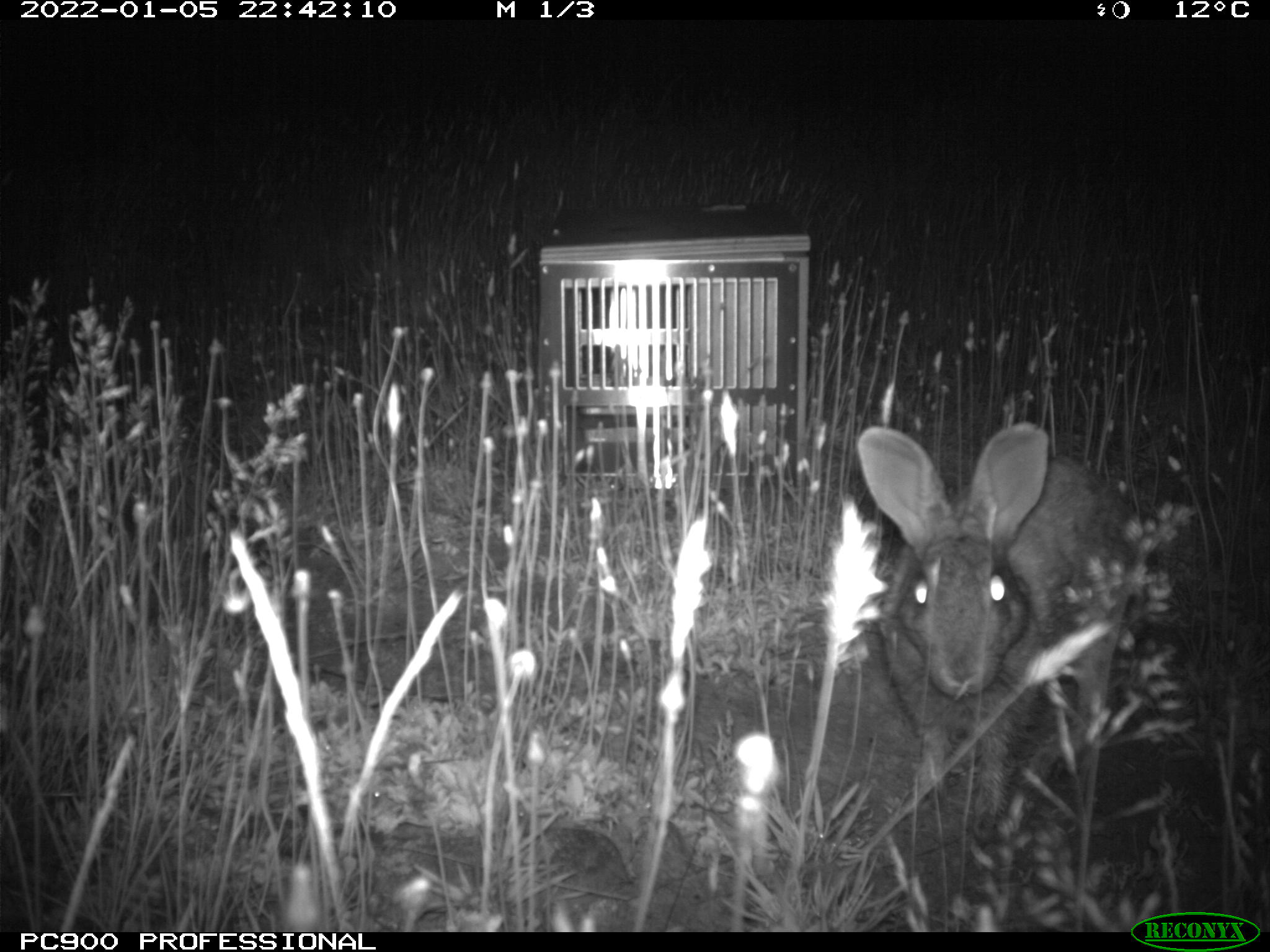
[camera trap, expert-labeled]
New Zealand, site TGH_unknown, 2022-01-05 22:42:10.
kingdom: Animalia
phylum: Chordata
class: Mammalia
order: Lagomorpha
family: Leporidae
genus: Oryctolagus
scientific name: Oryctolagus cuniculus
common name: european rabbit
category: rabbit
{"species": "rabbit (european rabbit) (Oryctolagus cuniculus)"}